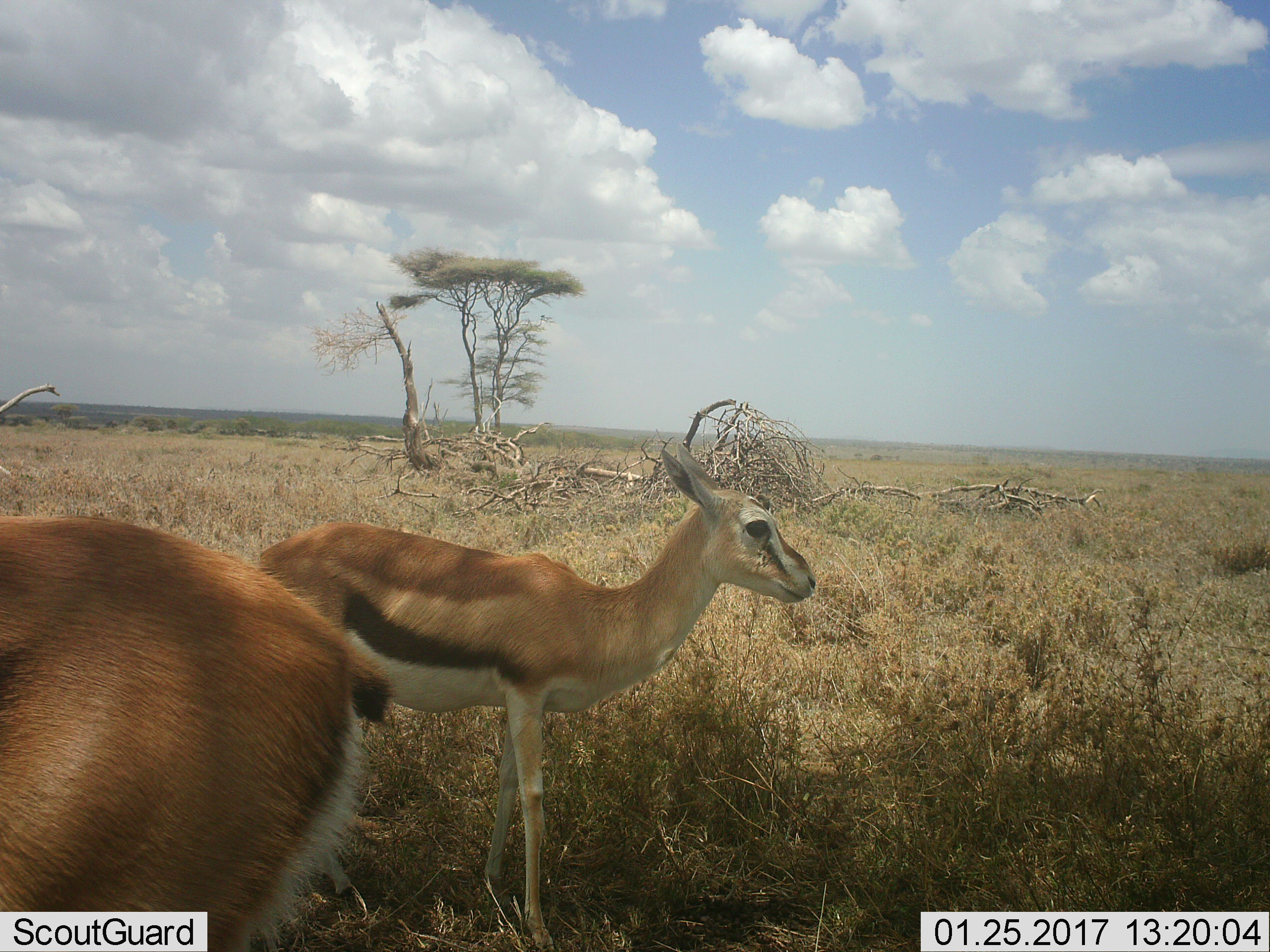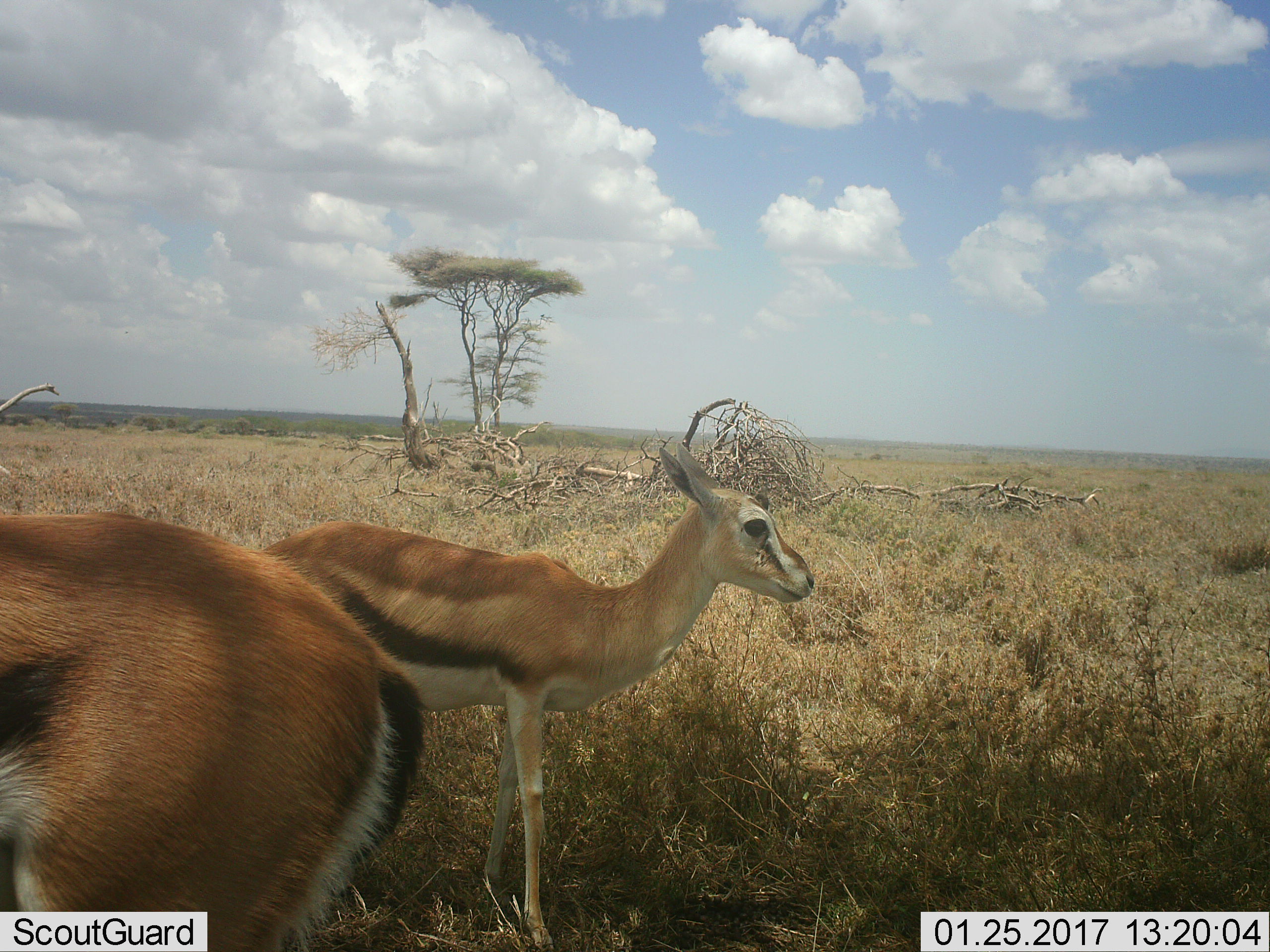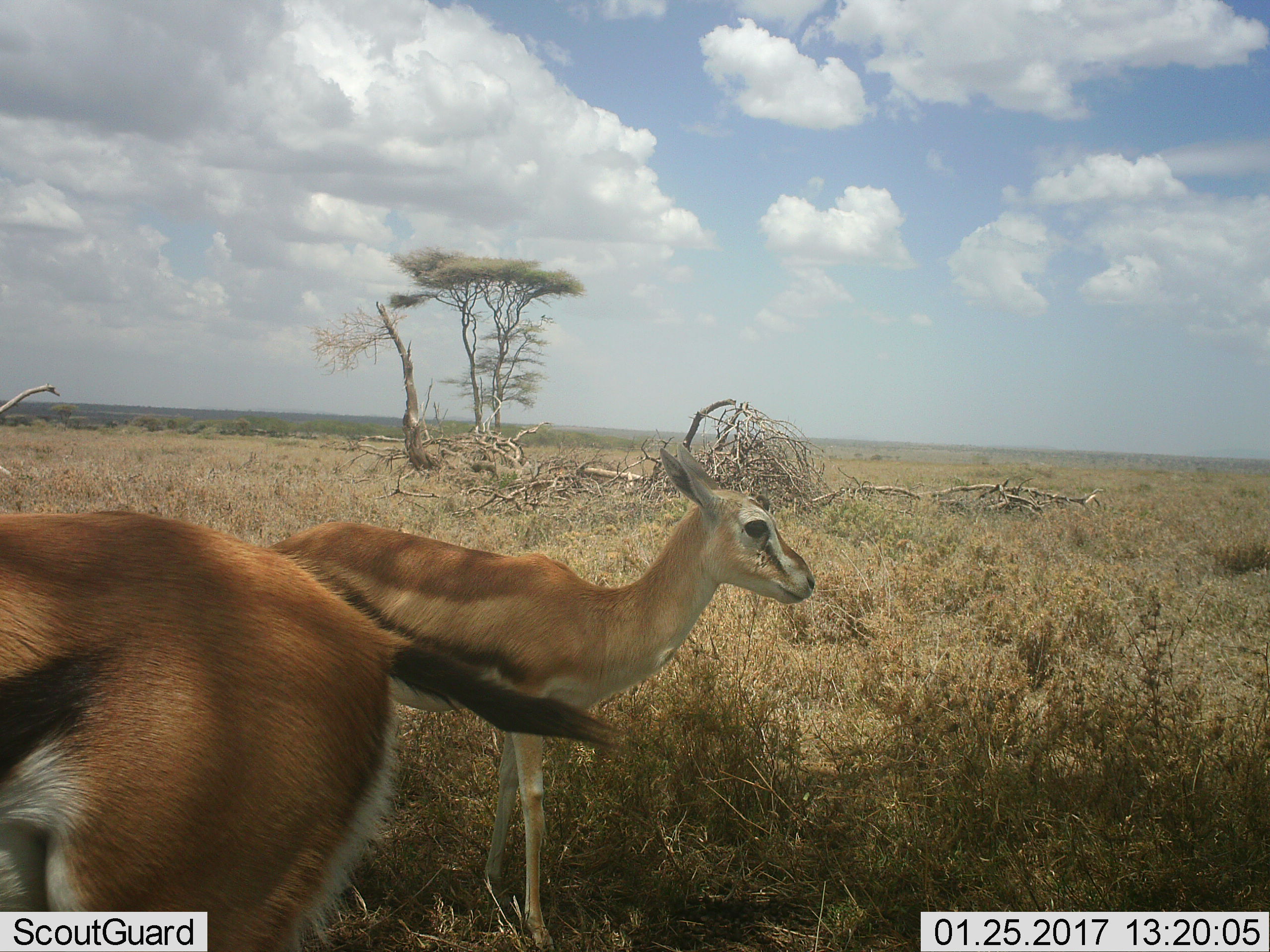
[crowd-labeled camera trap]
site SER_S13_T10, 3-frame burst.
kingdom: Animalia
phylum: Chordata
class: Mammalia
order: Artiodactyla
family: Bovidae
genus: Eudorcas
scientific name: Eudorcas thomsonii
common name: thomson's gazelle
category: gazellethomsons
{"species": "gazellethomsons (thomson's gazelle) (Eudorcas thomsonii)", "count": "2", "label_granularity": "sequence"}